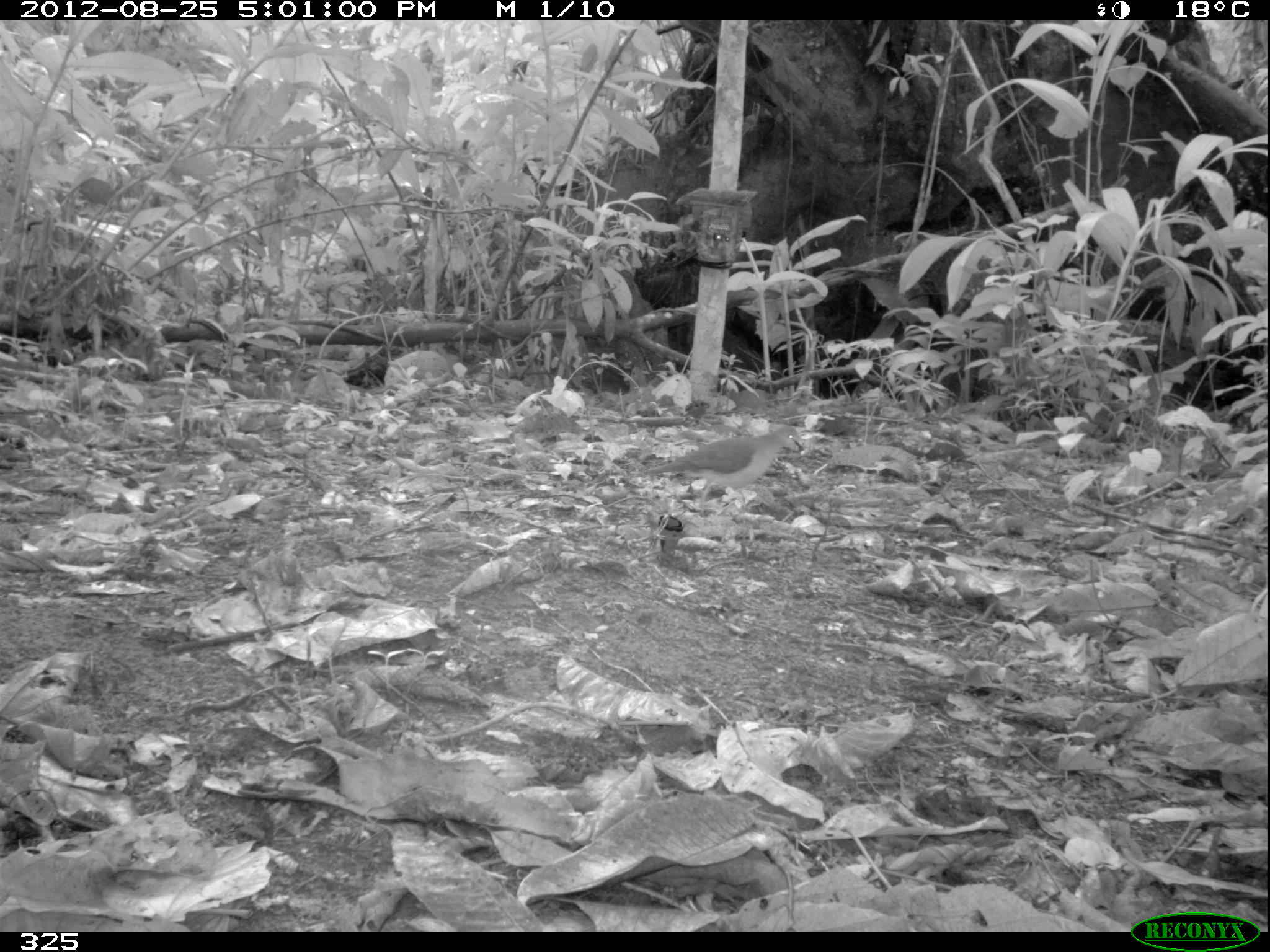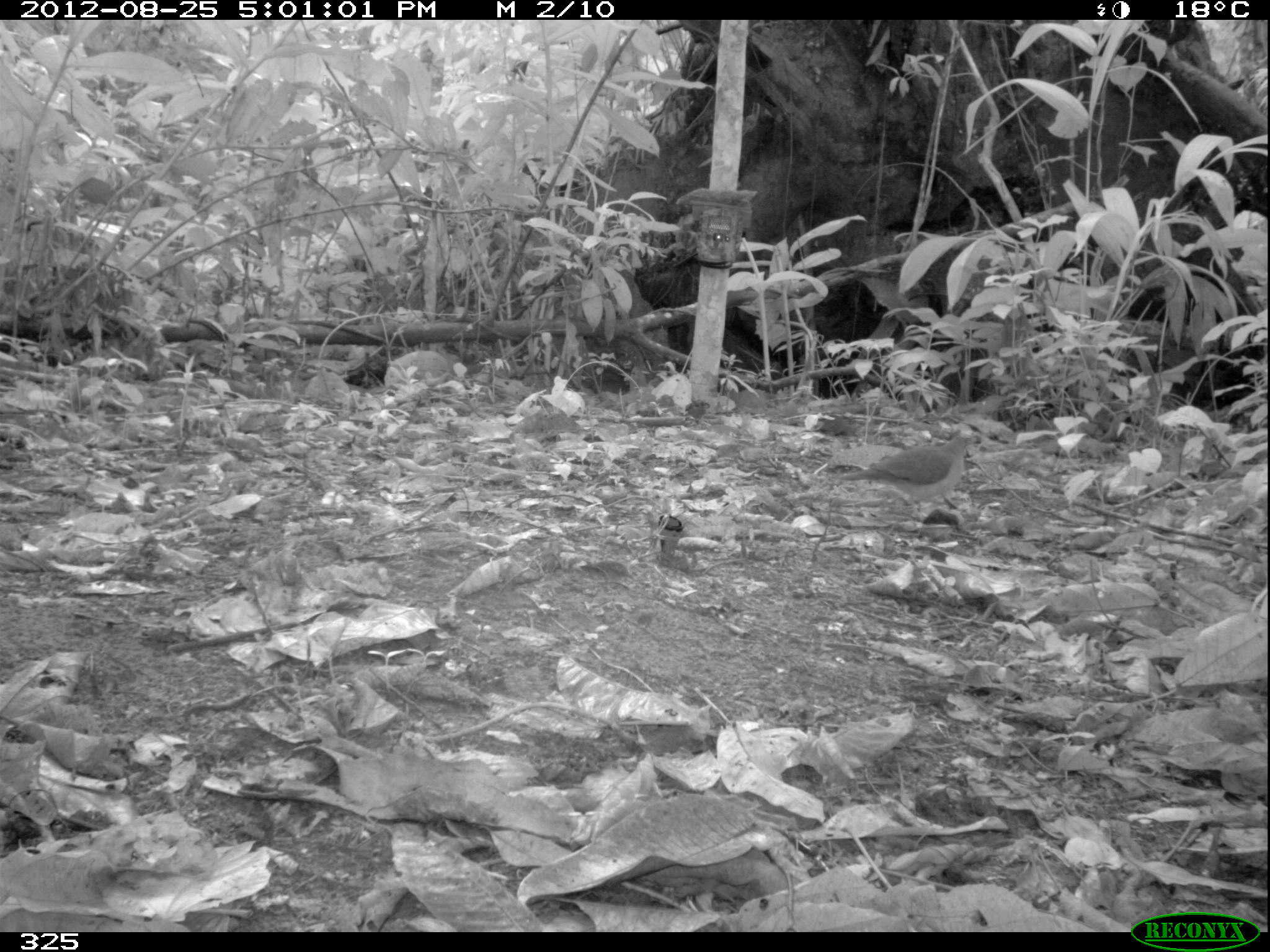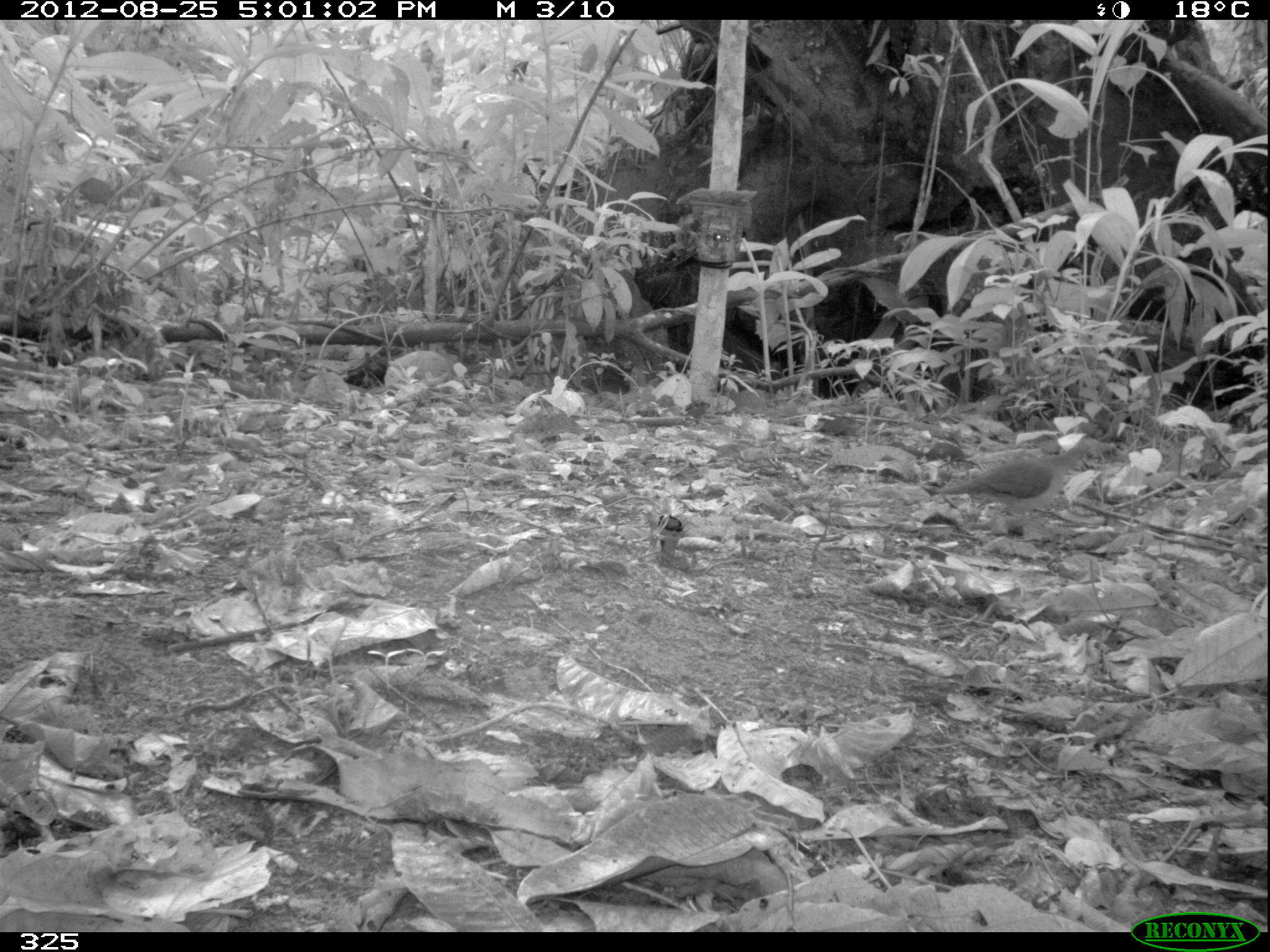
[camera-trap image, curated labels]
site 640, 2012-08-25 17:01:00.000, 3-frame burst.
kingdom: Animalia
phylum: Chordata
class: Aves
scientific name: Aves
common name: bird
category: unknown bird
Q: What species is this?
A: Unknown bird (bird) (Aves).